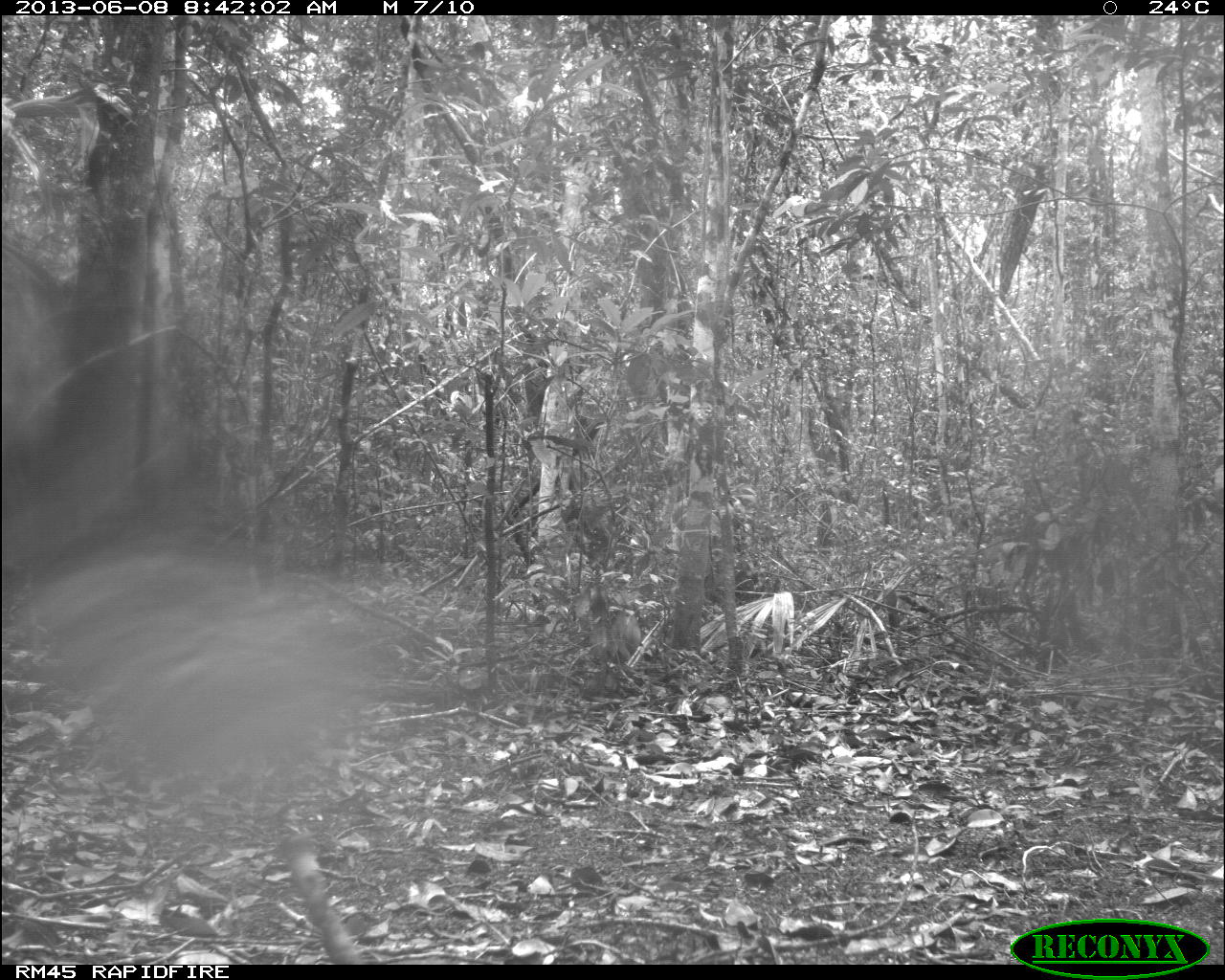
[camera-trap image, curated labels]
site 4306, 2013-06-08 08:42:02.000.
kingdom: Animalia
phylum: Chordata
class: Aves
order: Galliformes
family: Cracidae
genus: Crax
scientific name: Crax rubra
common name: great curassow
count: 1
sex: male